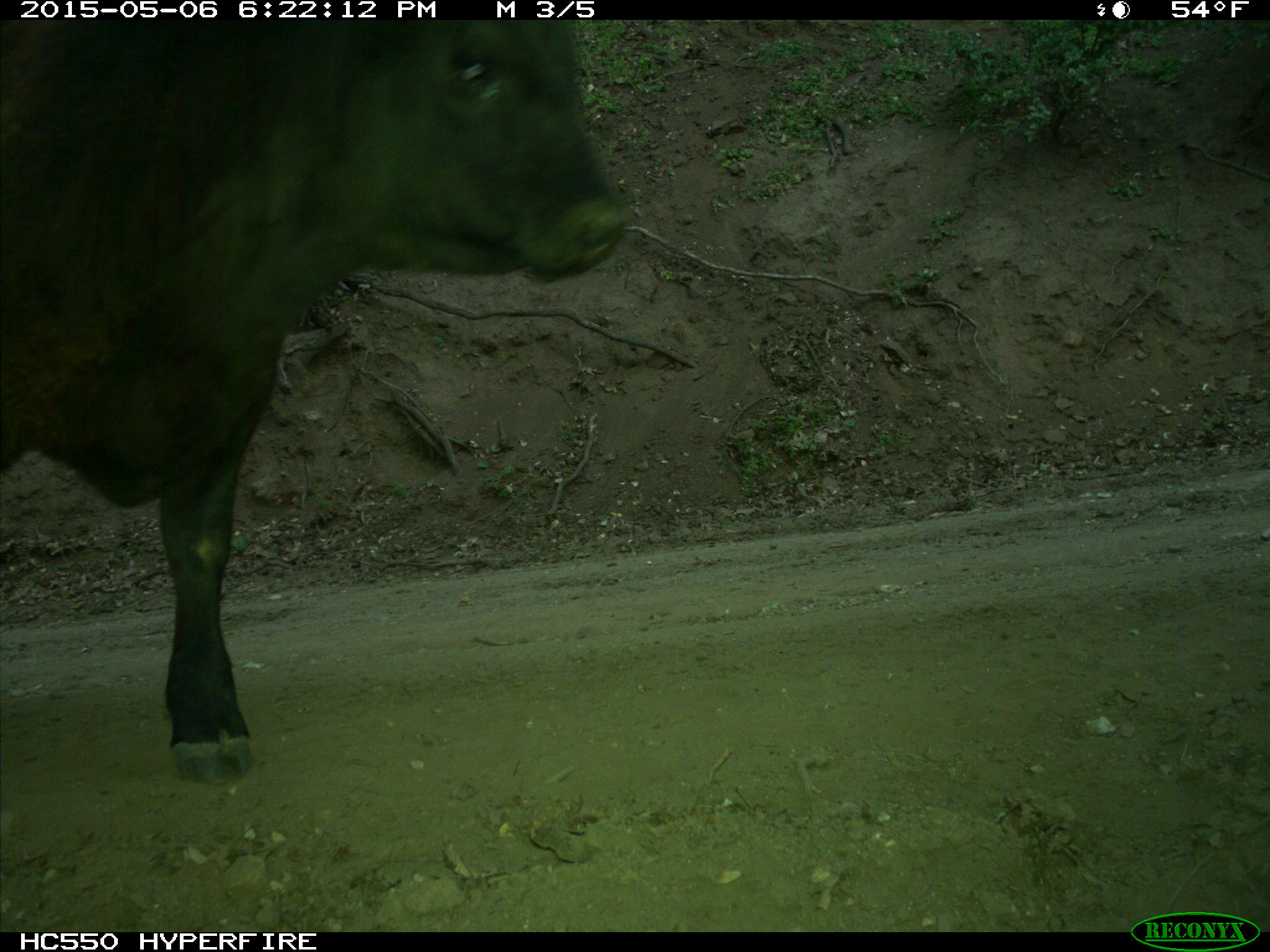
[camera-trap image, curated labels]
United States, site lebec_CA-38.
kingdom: Animalia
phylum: Chordata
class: Mammalia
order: Artiodactyla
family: Bovidae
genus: Bos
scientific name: Bos taurus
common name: domestic cow